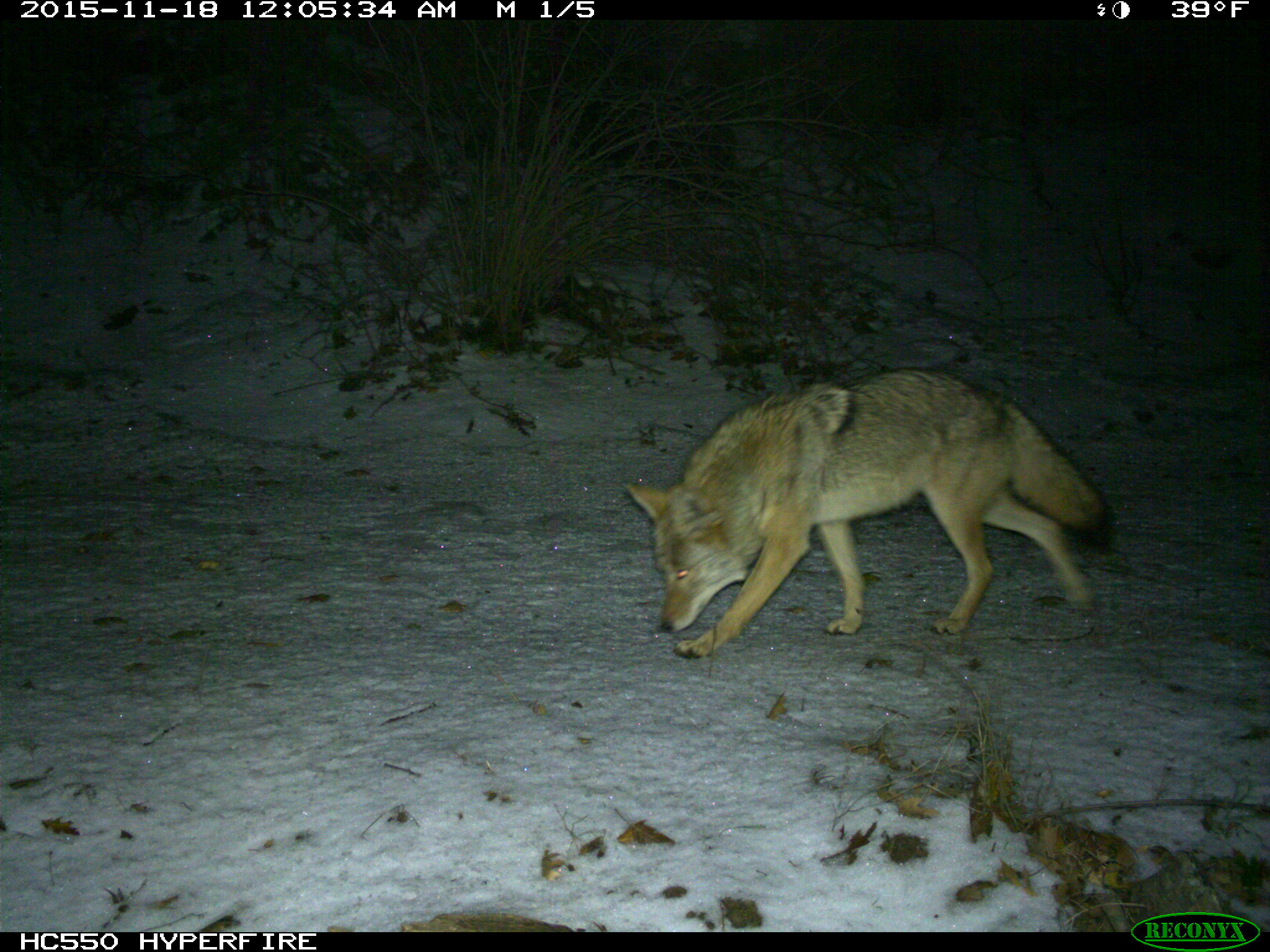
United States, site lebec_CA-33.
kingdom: Animalia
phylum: Chordata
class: Mammalia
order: Carnivora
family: Canidae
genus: Canis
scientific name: Canis latrans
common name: coyote